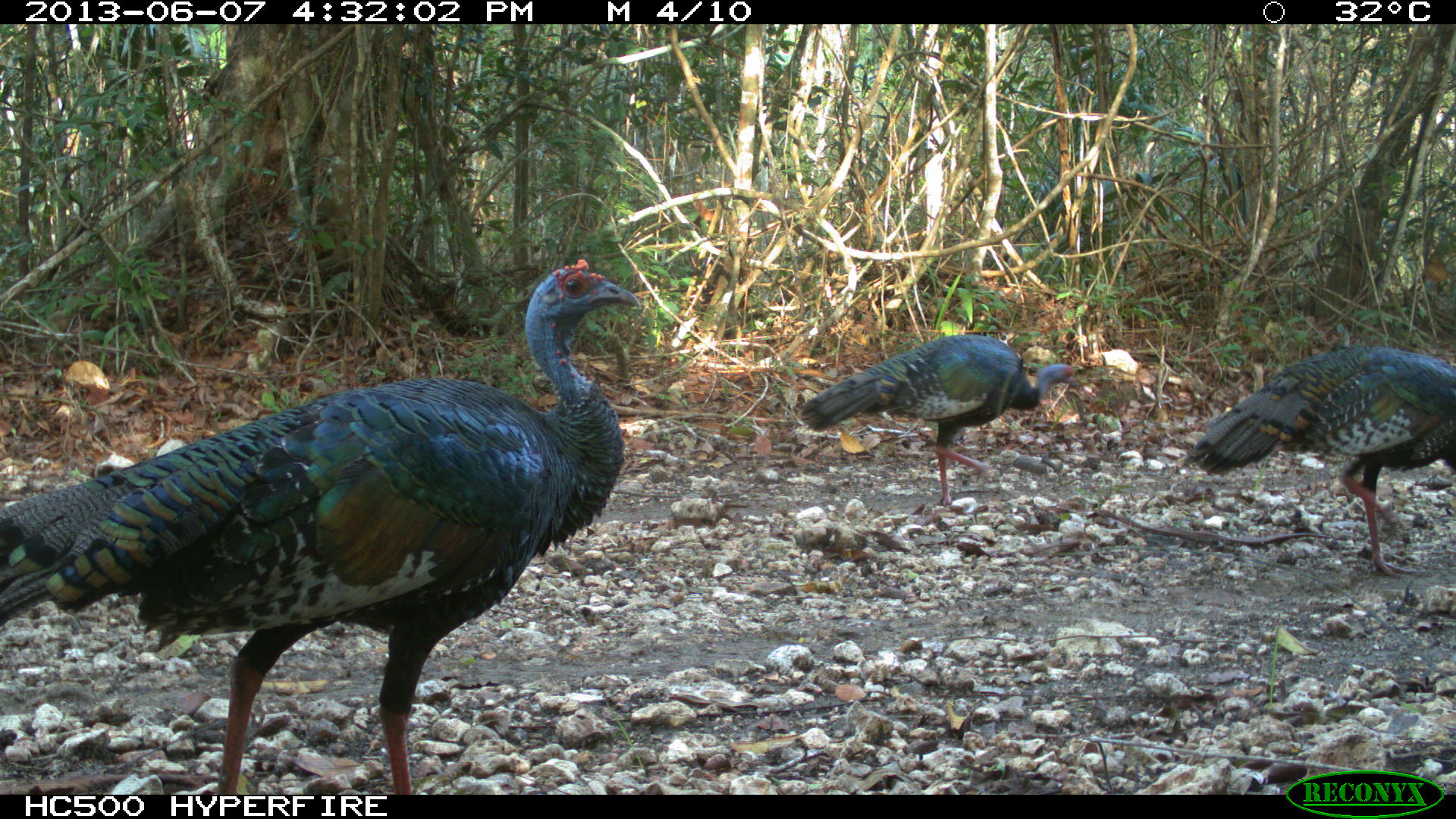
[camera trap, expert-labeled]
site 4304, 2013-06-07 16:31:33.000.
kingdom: Animalia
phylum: Chordata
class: Aves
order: Galliformes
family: Phasianidae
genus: Meleagris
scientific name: Meleagris ocellata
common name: ocellated turkey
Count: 3.